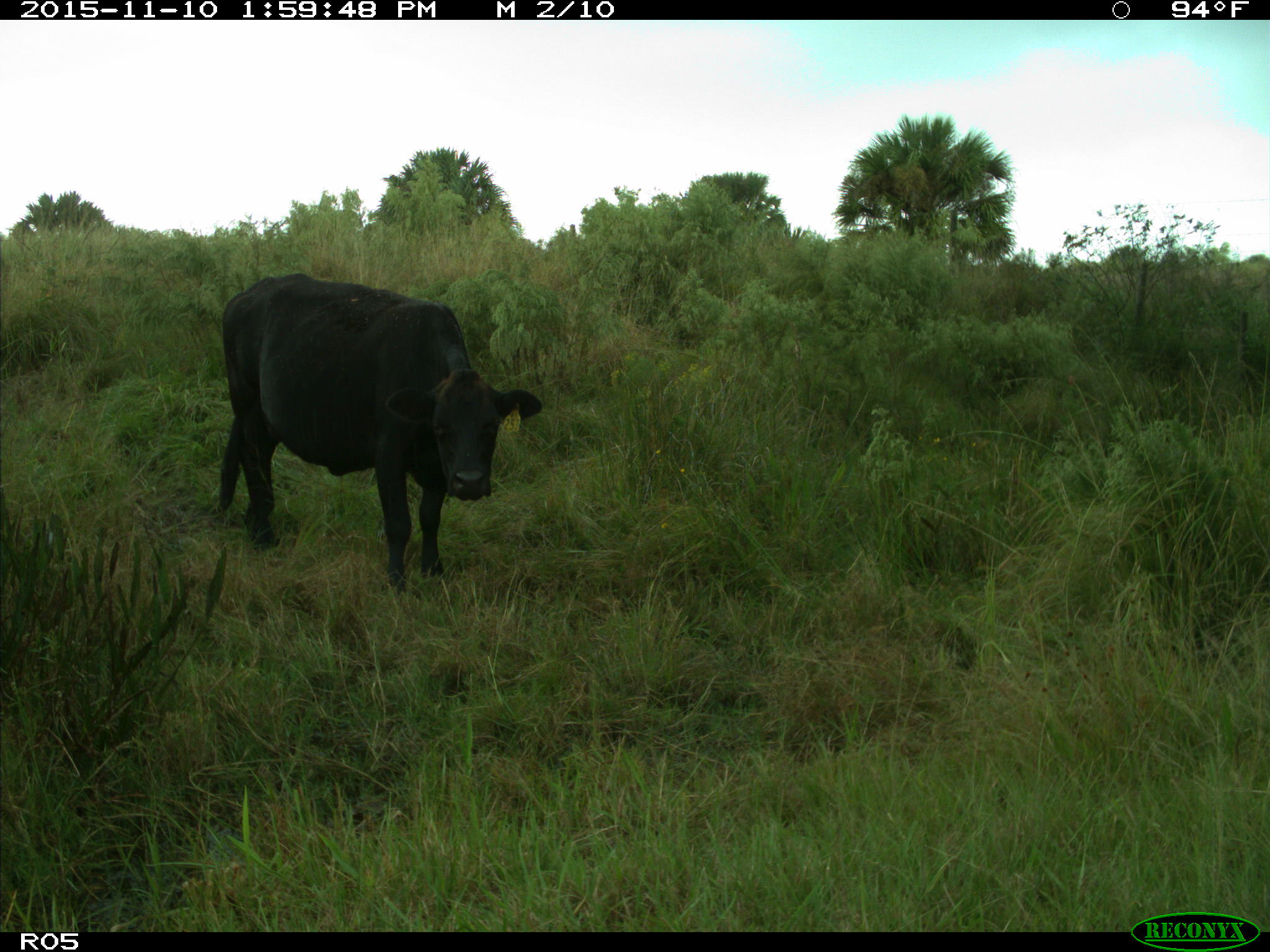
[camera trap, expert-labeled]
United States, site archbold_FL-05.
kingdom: Animalia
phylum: Chordata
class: Mammalia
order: Artiodactyla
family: Bovidae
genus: Bos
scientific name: Bos taurus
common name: domestic cow